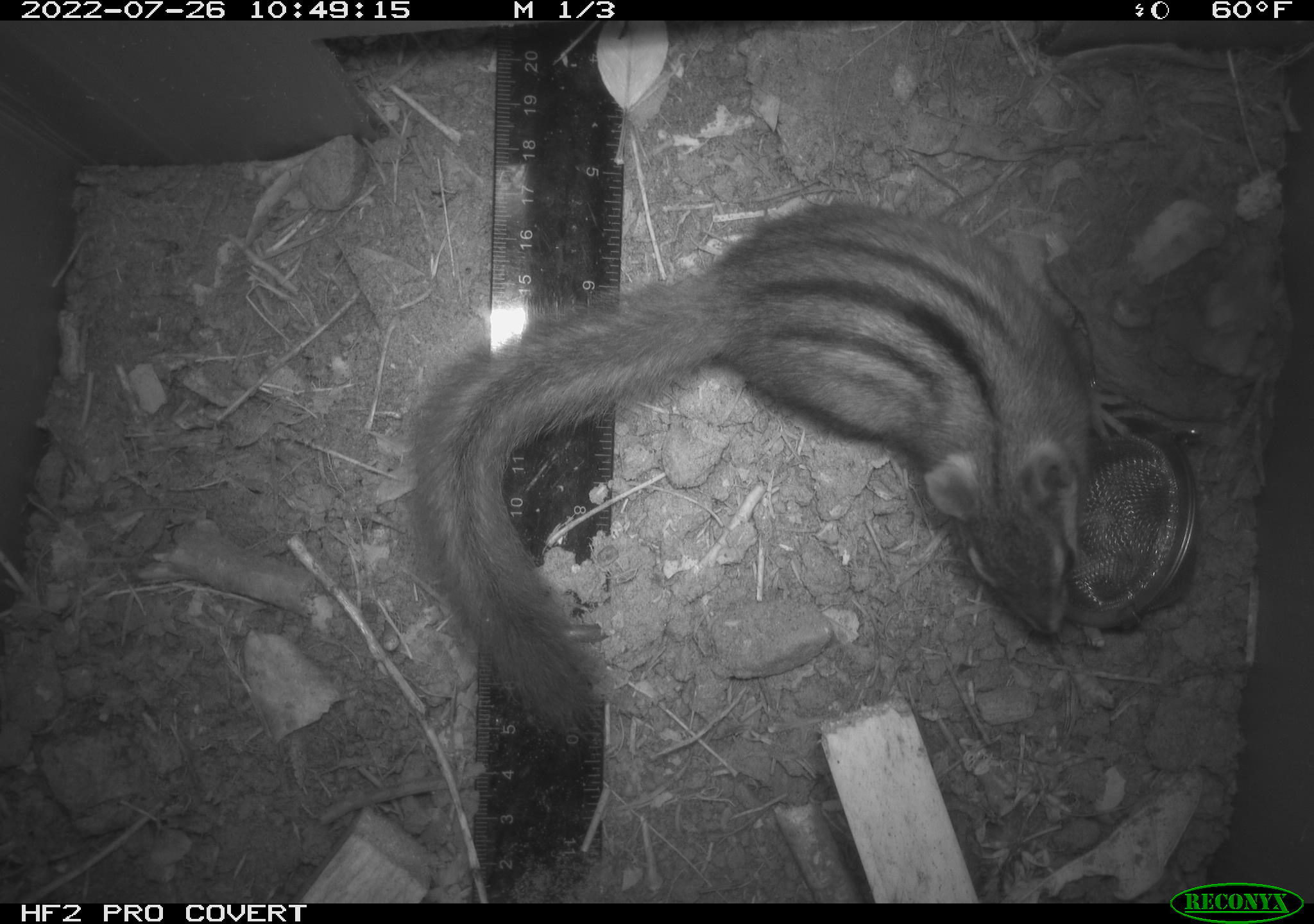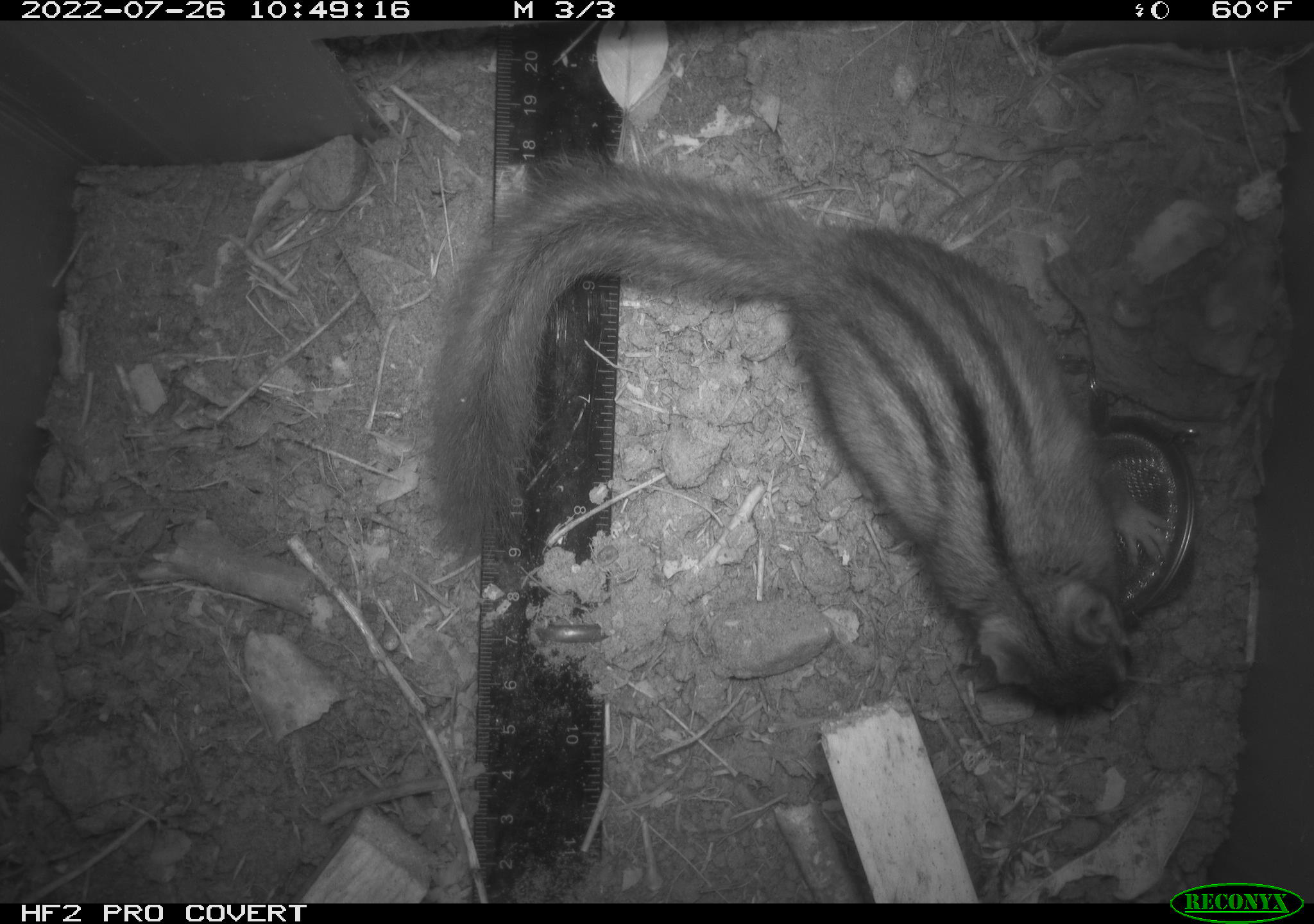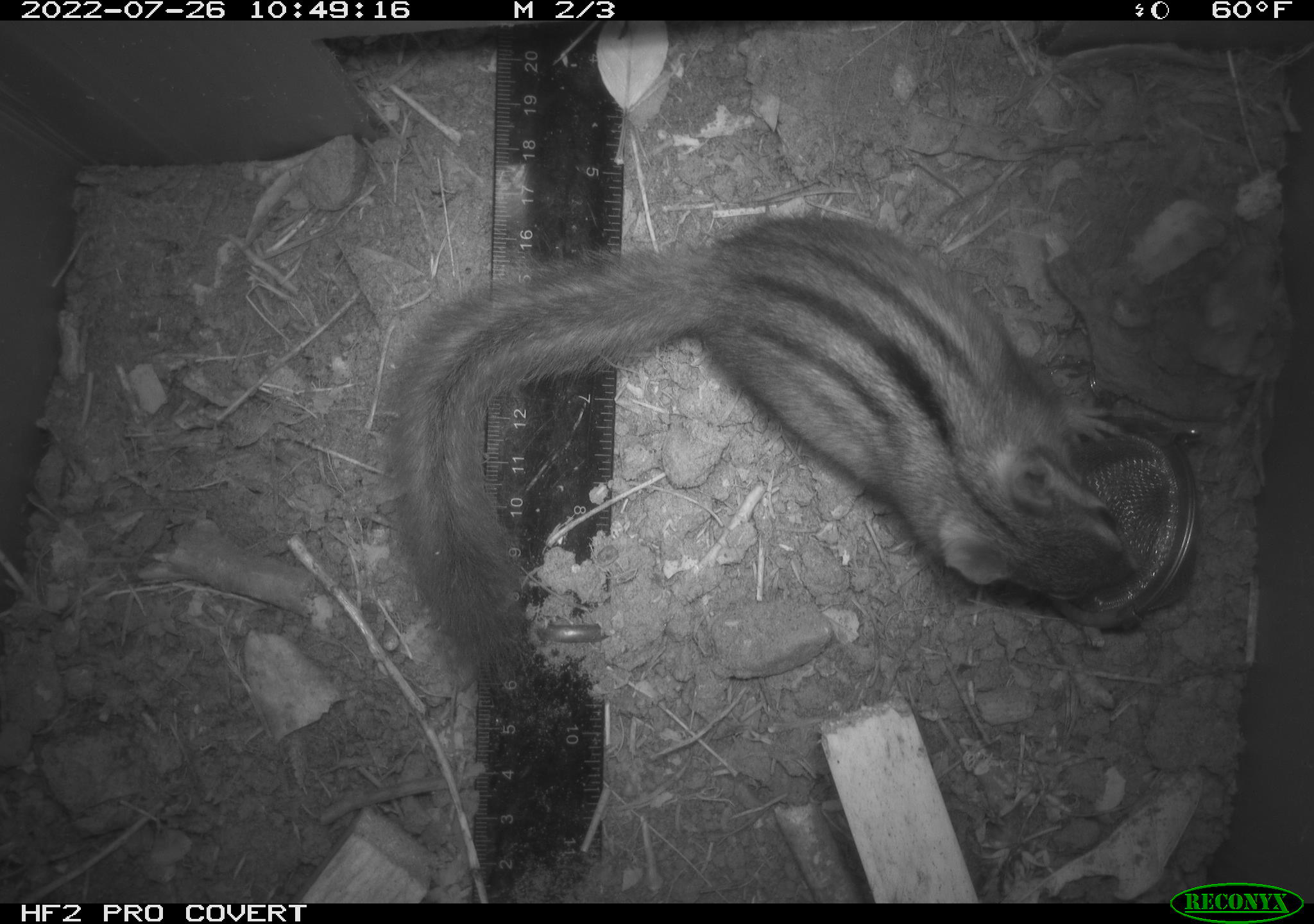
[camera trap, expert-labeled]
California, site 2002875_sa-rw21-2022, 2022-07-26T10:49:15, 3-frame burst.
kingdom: Animalia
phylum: Chordata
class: Mammalia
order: Rodentia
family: Sciuridae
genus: Neotamias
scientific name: Neotamias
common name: western chipmunks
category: neotamias species